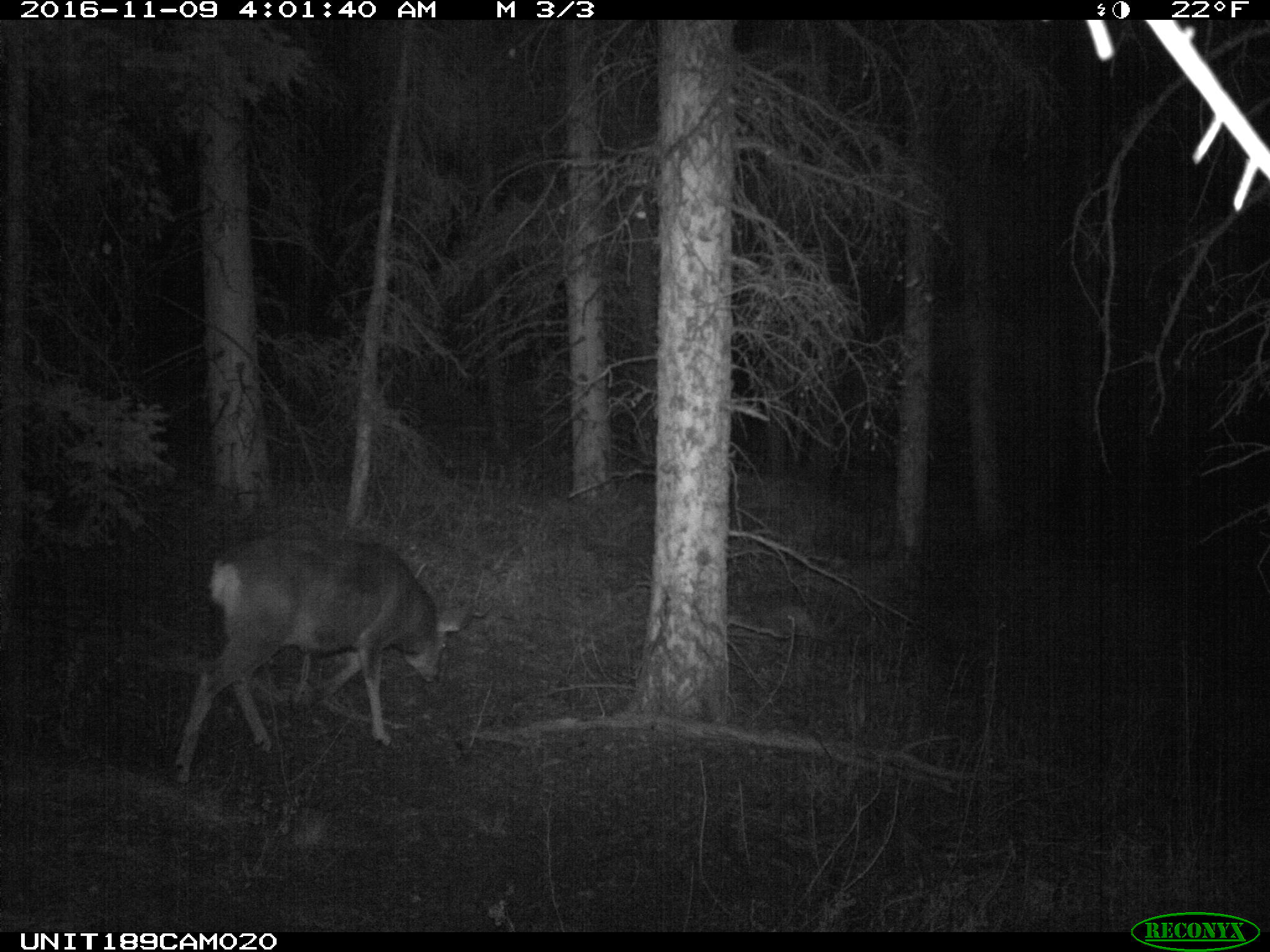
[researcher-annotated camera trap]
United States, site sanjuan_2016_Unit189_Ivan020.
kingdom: Animalia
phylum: Chordata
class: Mammalia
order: Artiodactyla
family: Cervidae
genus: Odocoileus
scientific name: Odocoileus hemionus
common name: mule deer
Odocoileus hemionus (mule deer).